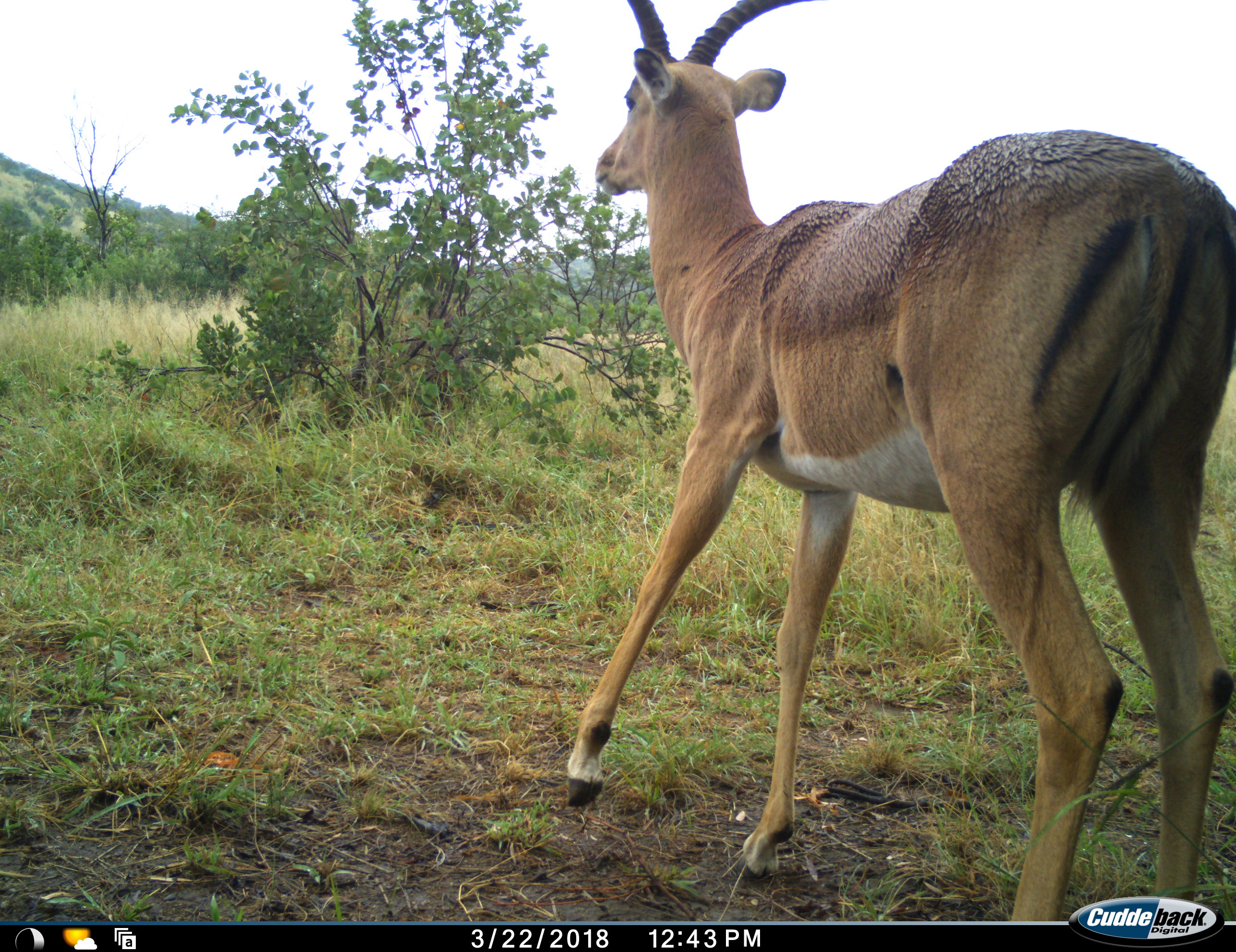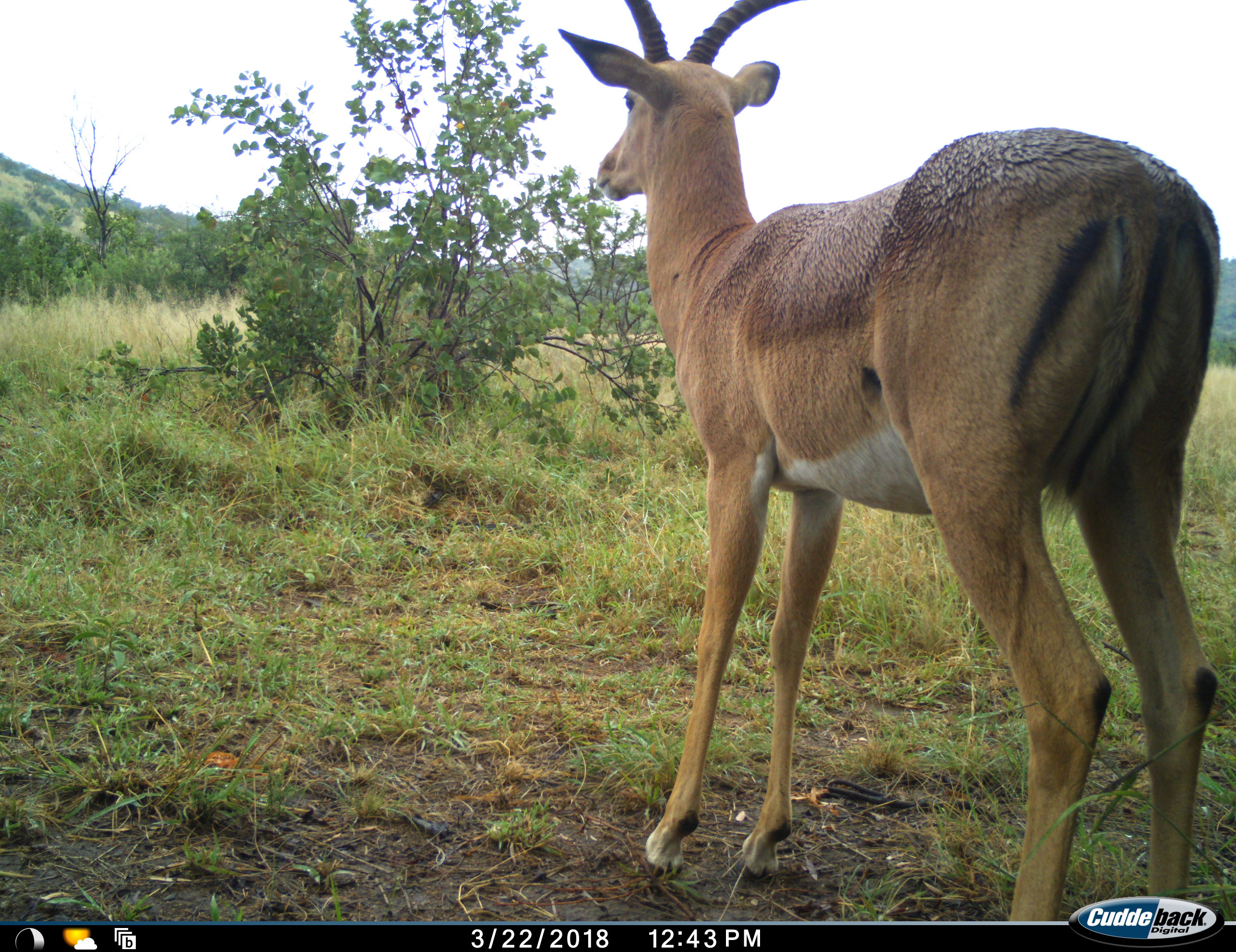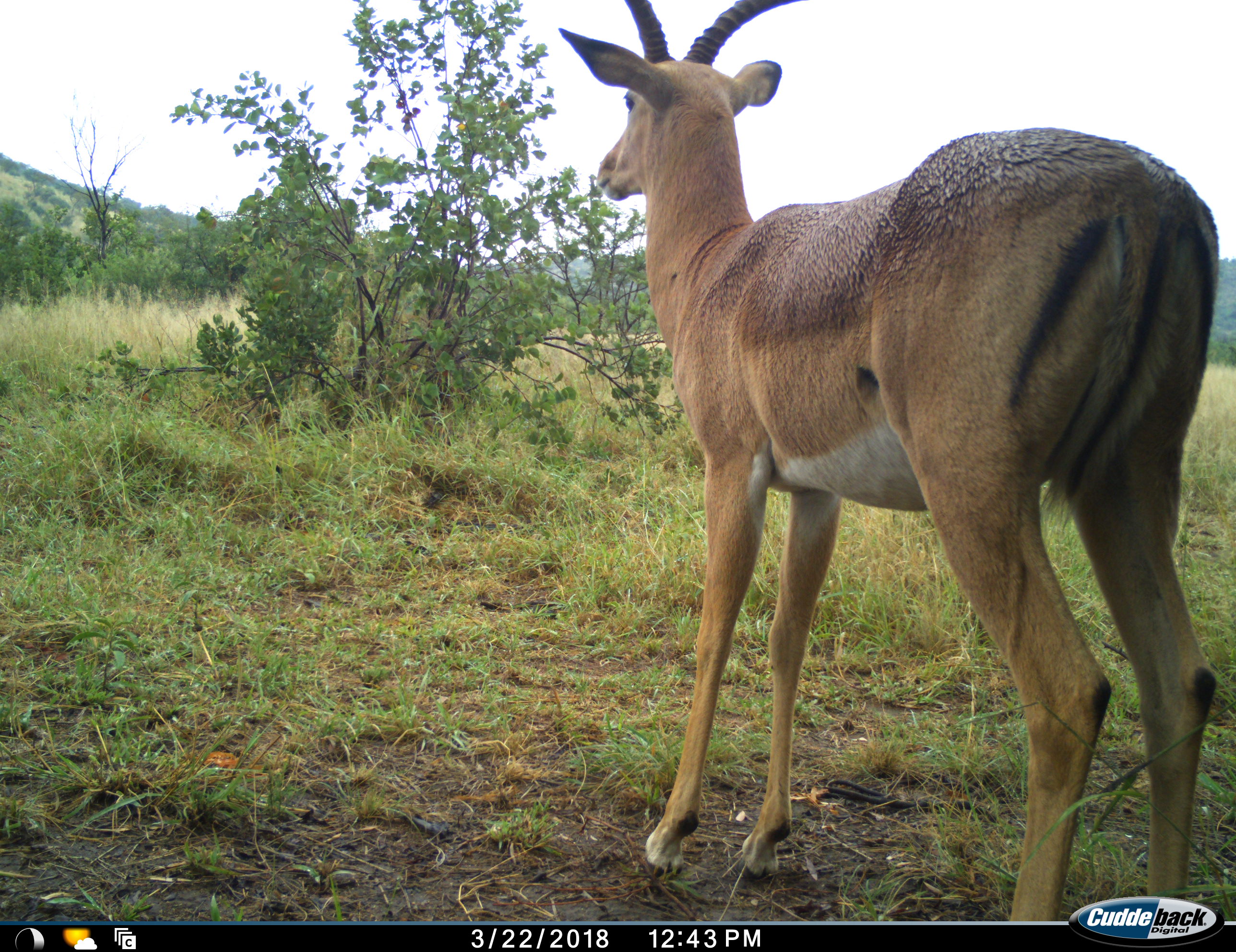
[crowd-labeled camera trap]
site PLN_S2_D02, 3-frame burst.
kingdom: Animalia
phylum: Chordata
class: Mammalia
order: Artiodactyla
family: Bovidae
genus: Aepyceros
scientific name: Aepyceros melampus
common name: impala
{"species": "impala (Aepyceros melampus)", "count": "1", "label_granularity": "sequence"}